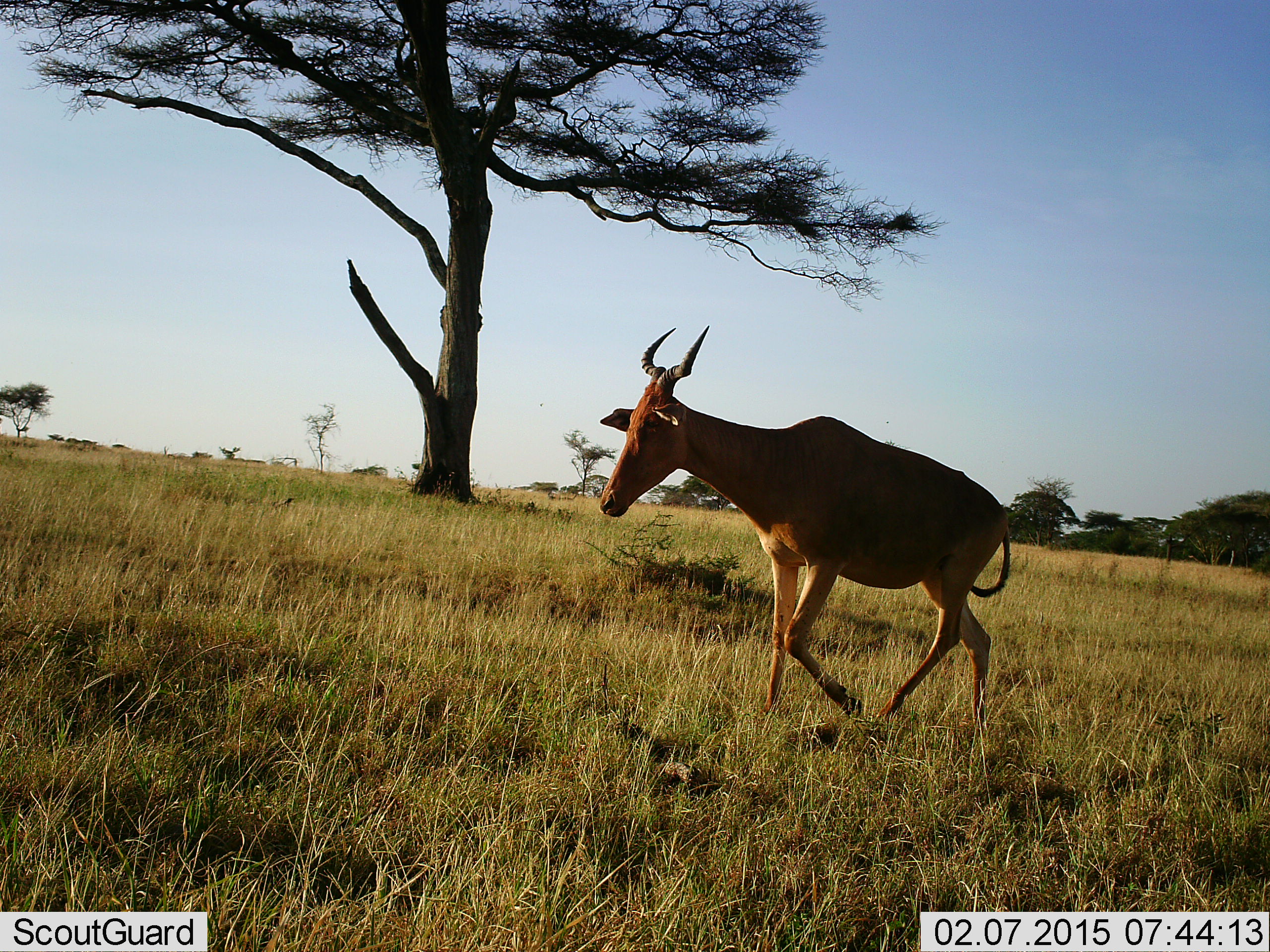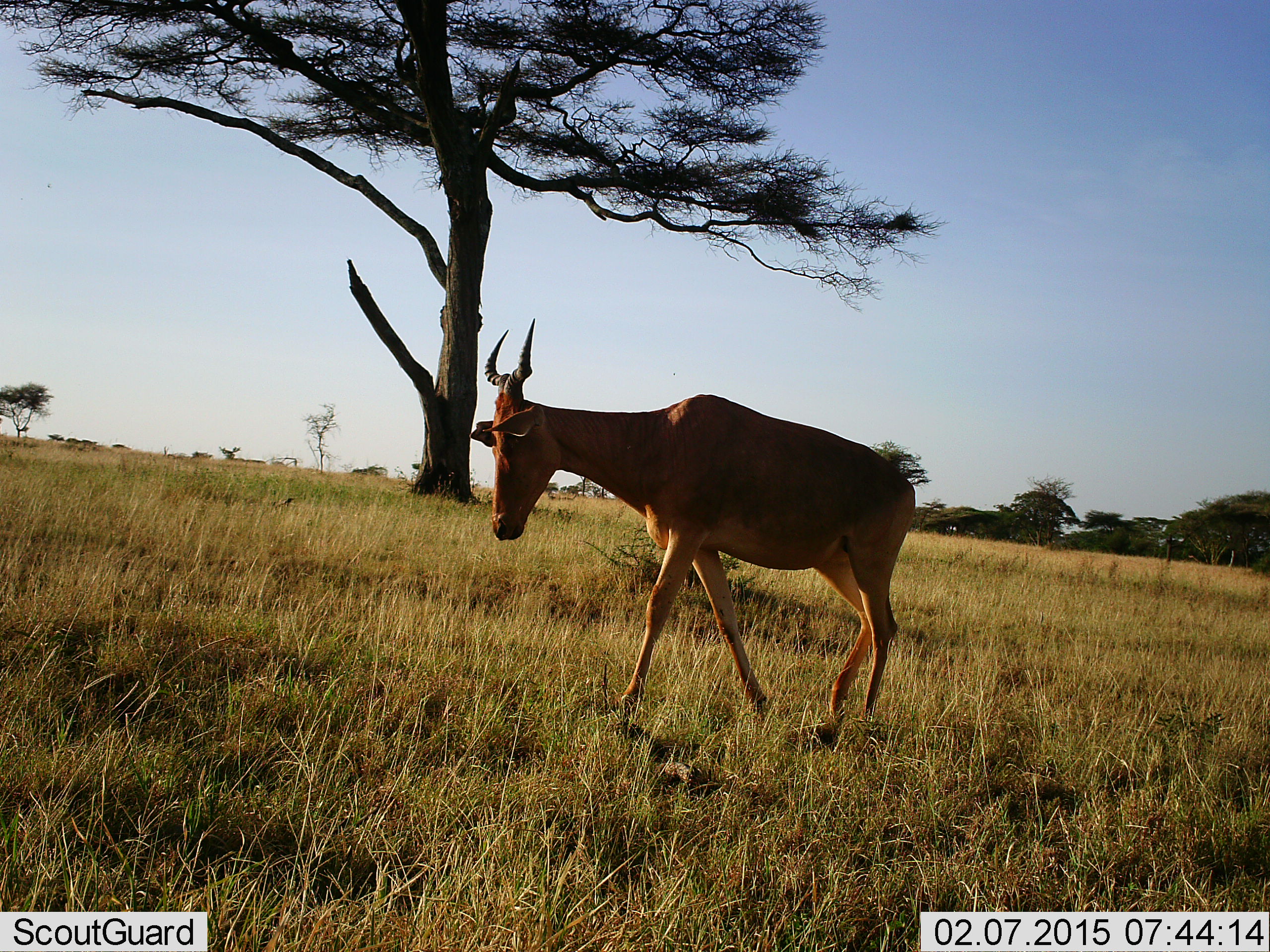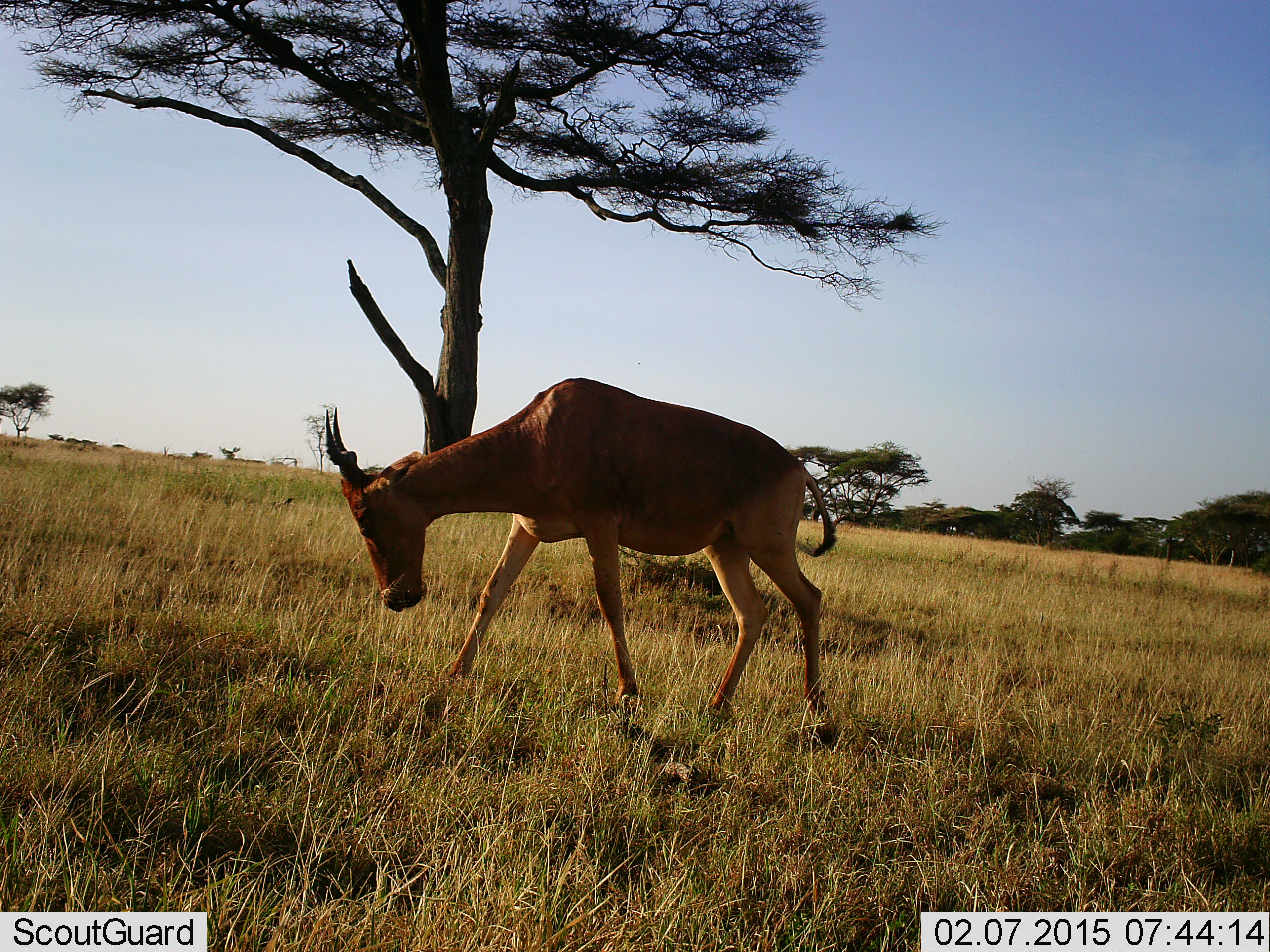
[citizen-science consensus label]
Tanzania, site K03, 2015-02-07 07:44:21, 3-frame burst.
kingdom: Animalia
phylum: Chordata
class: Mammalia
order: Artiodactyla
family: Bovidae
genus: Alcelaphus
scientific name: Alcelaphus buselaphus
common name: hartebeest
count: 1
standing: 0%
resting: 0%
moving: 100%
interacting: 0%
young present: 0%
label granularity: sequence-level